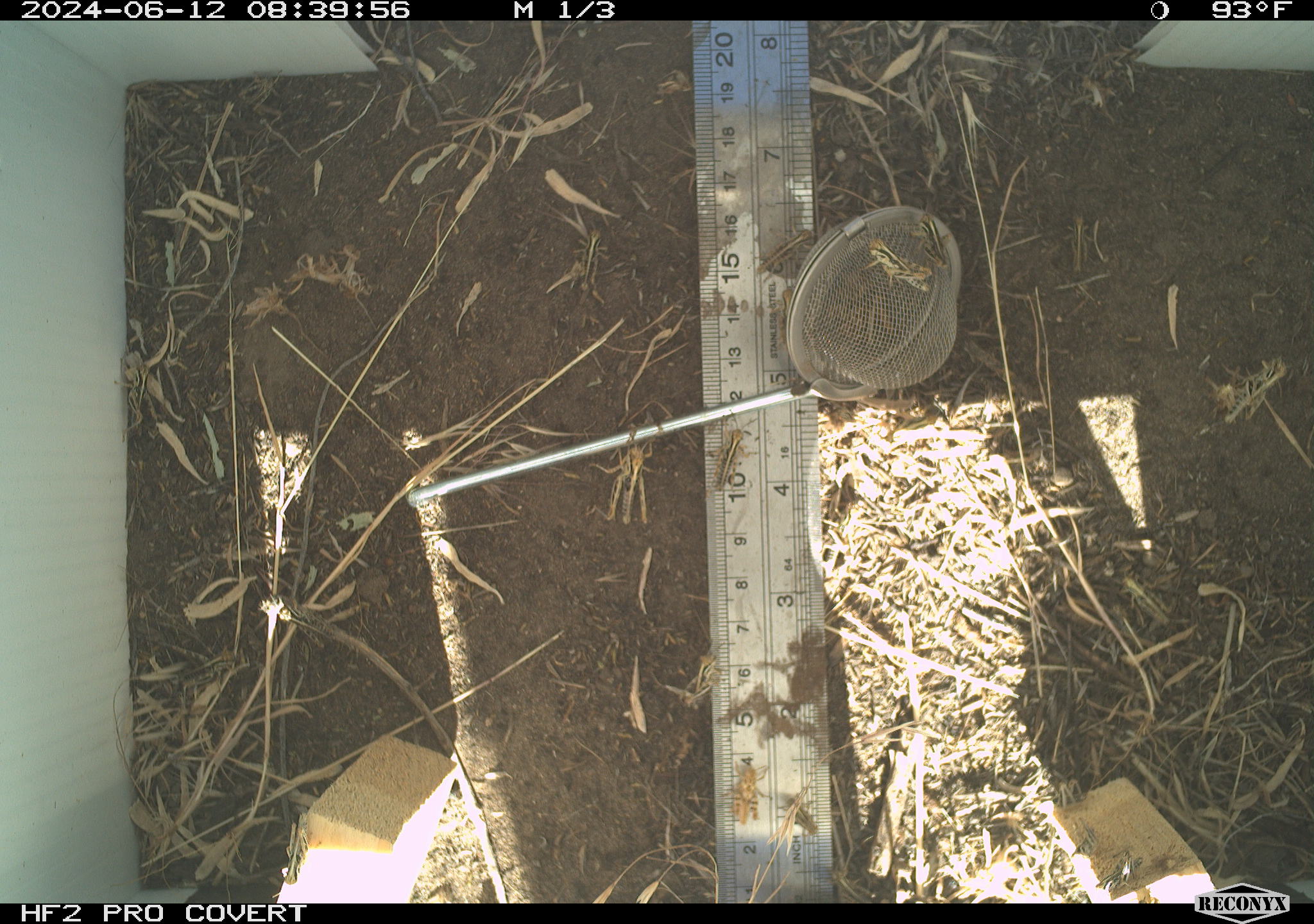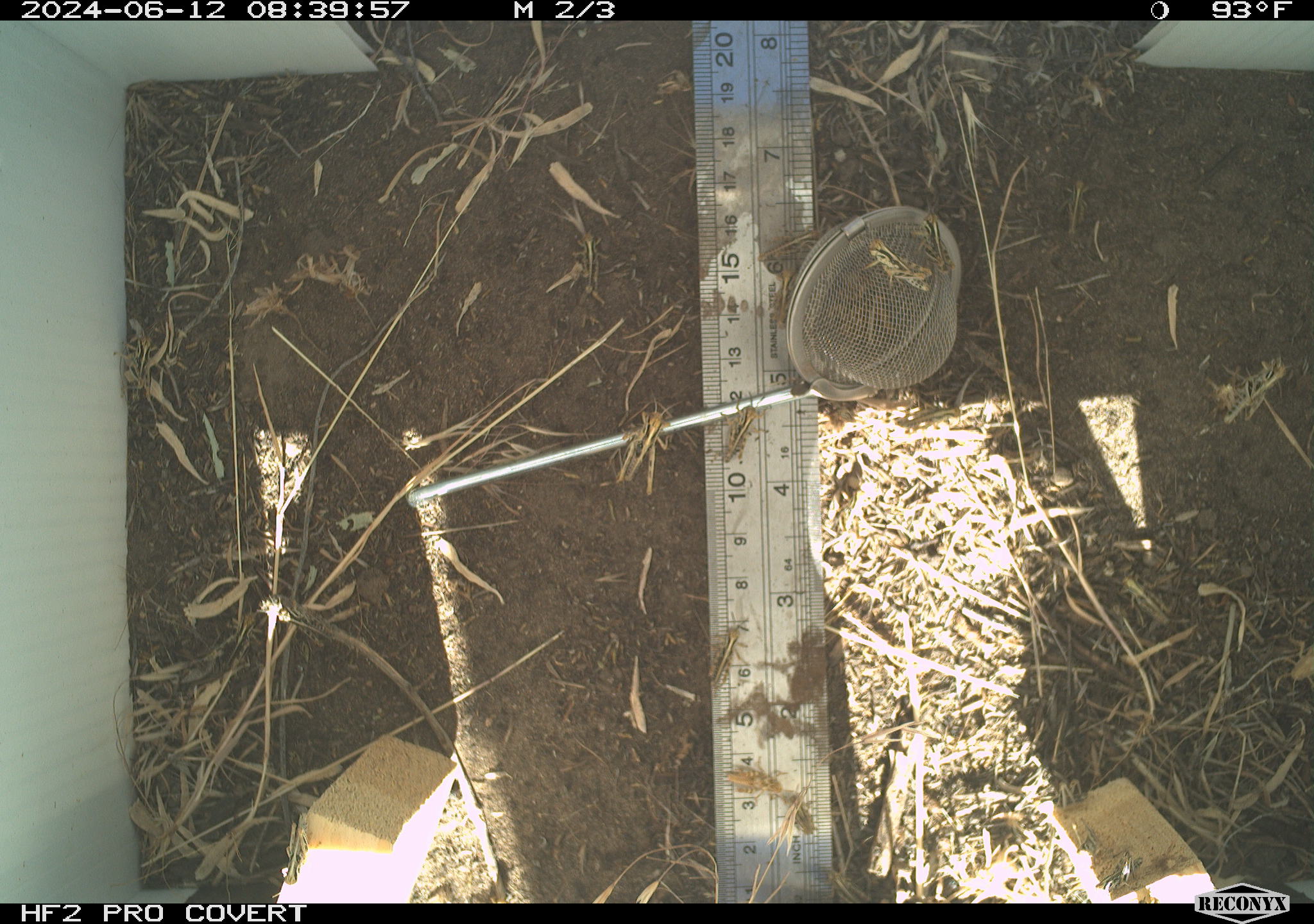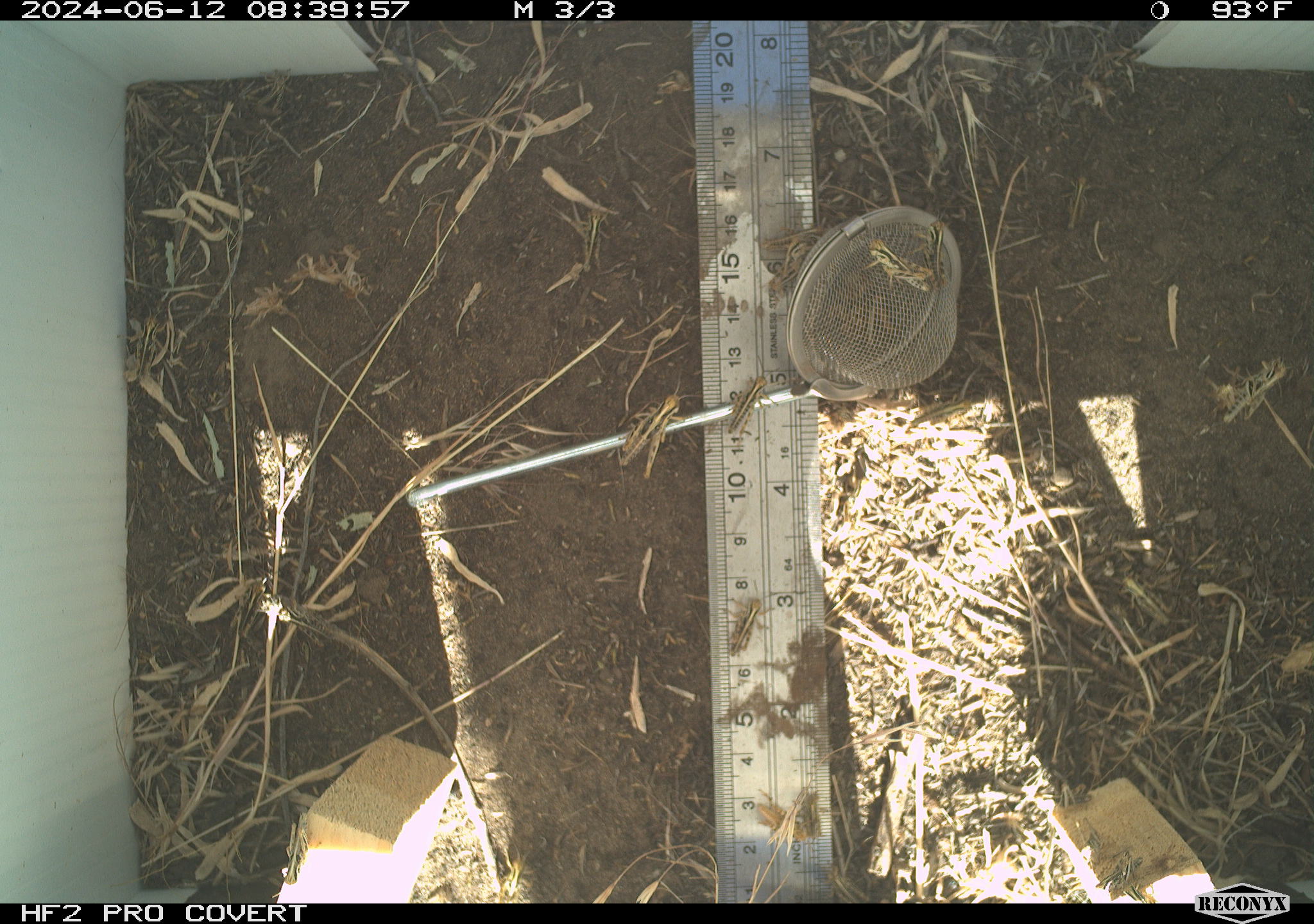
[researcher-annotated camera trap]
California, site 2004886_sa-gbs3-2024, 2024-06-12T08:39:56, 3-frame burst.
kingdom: Animalia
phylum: Arthropoda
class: Insecta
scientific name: Insecta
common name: insect